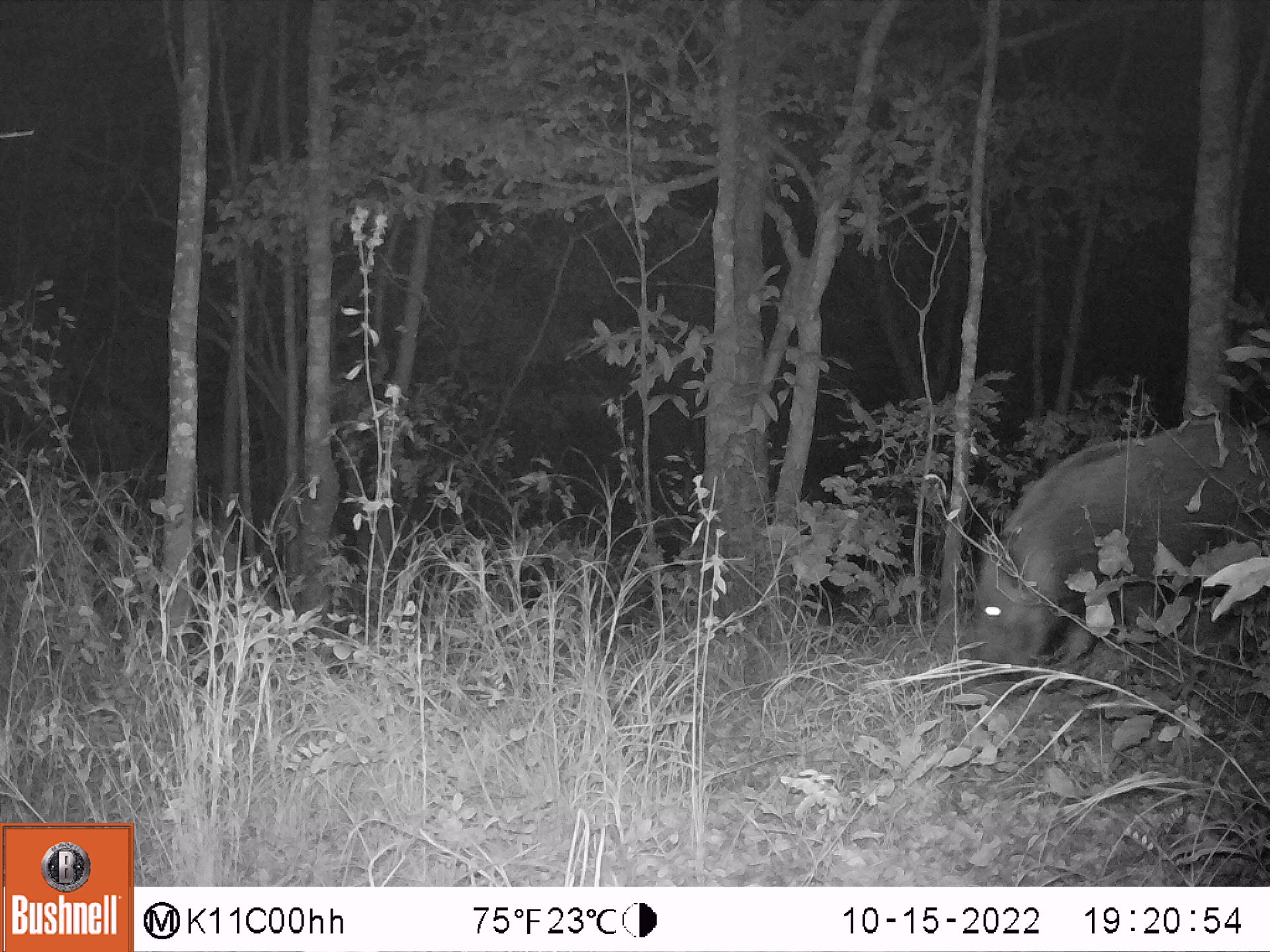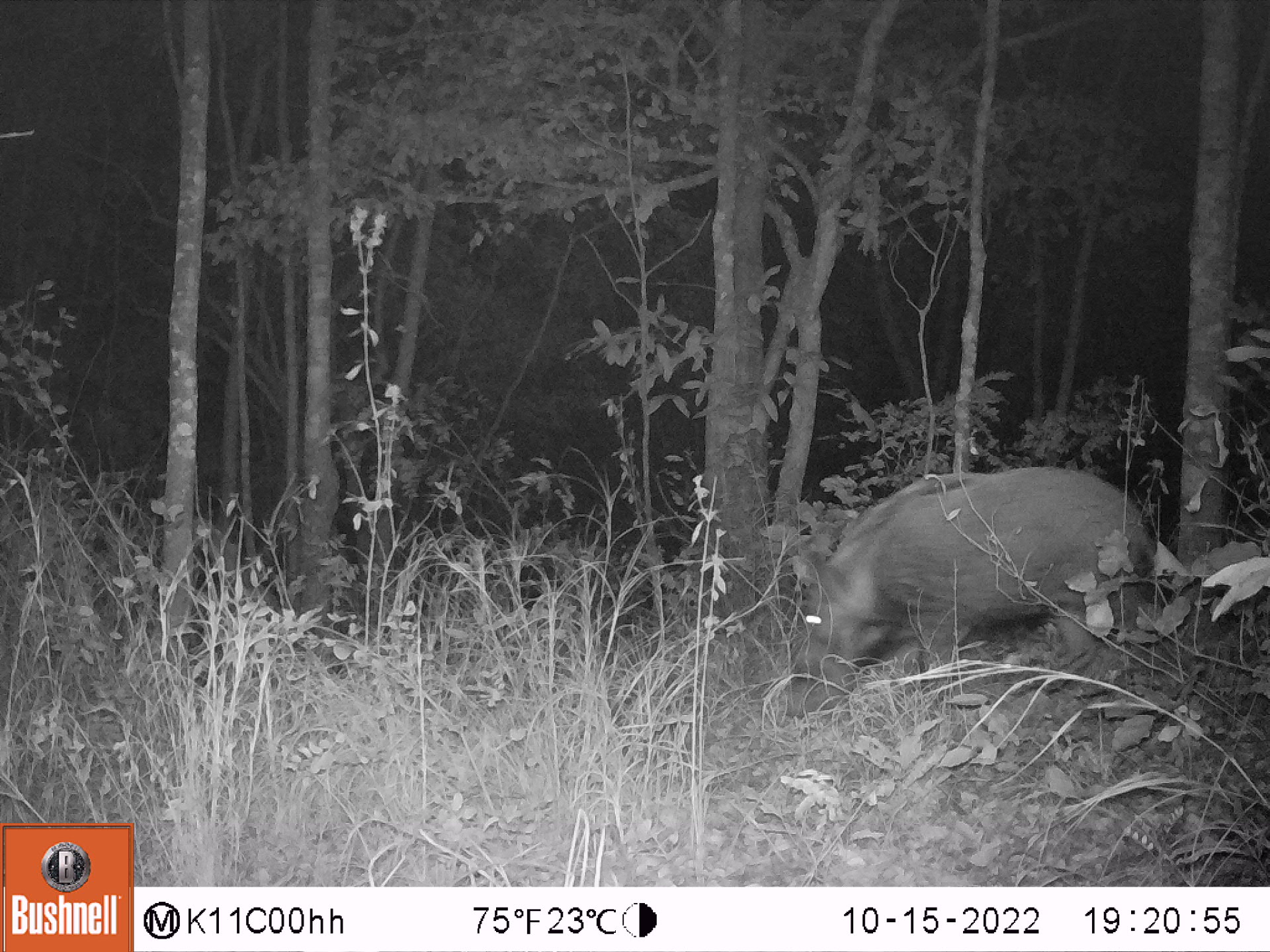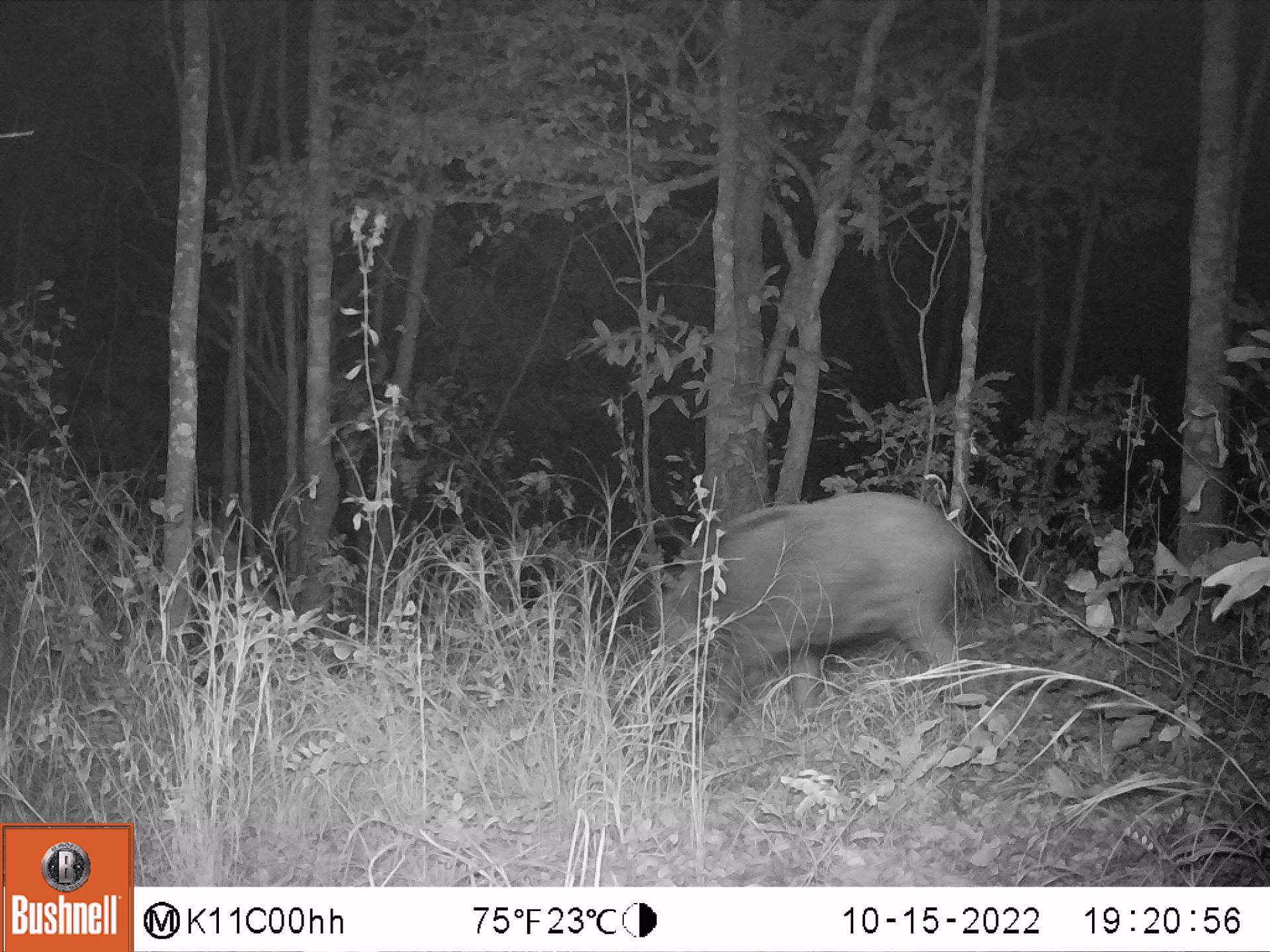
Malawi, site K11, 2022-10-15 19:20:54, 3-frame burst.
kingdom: Animalia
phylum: Chordata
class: Mammalia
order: Artiodactyla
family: Suidae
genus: Potamochoerus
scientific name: Potamochoerus larvatus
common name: bushpig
Bushpig (Potamochoerus larvatus), count 1.